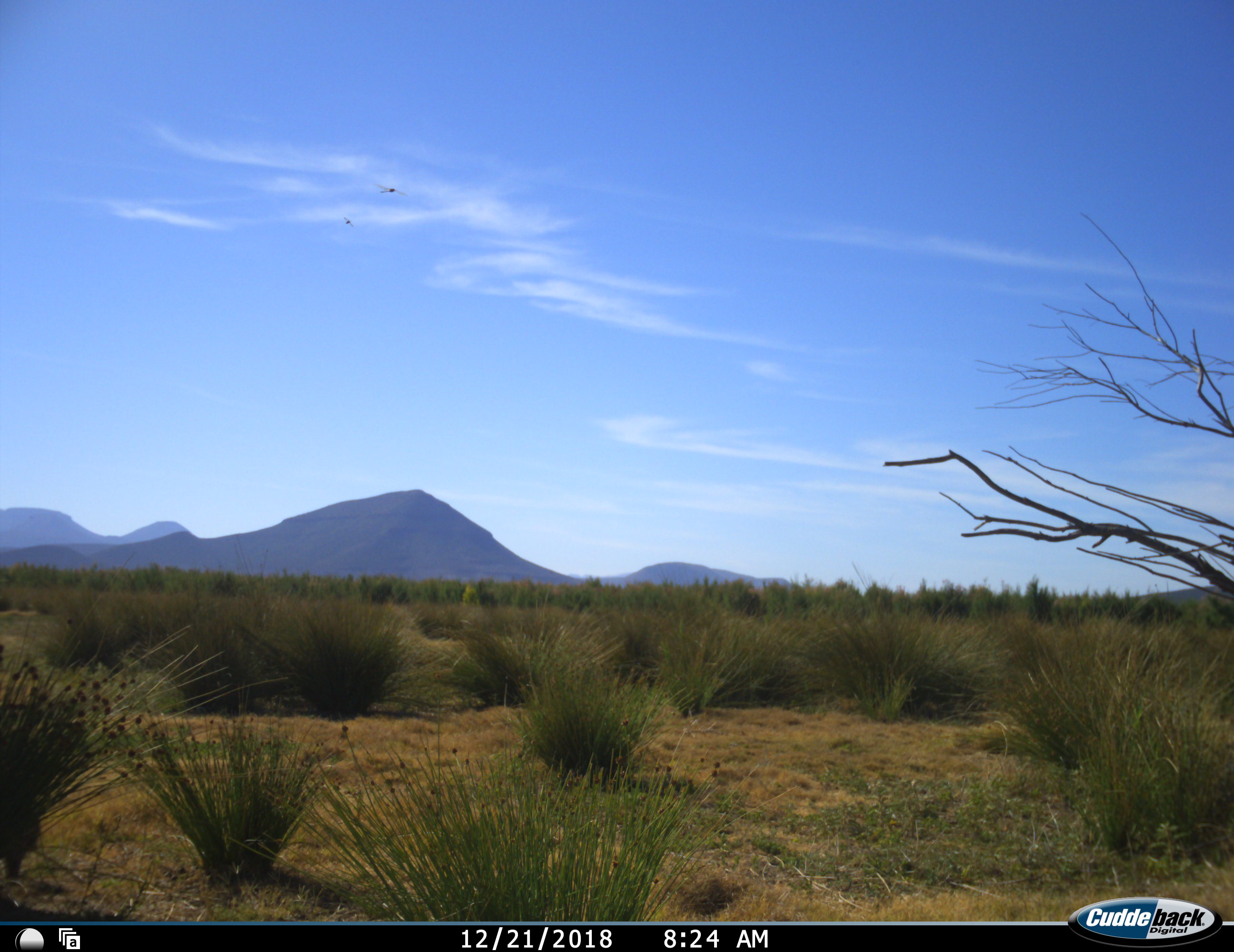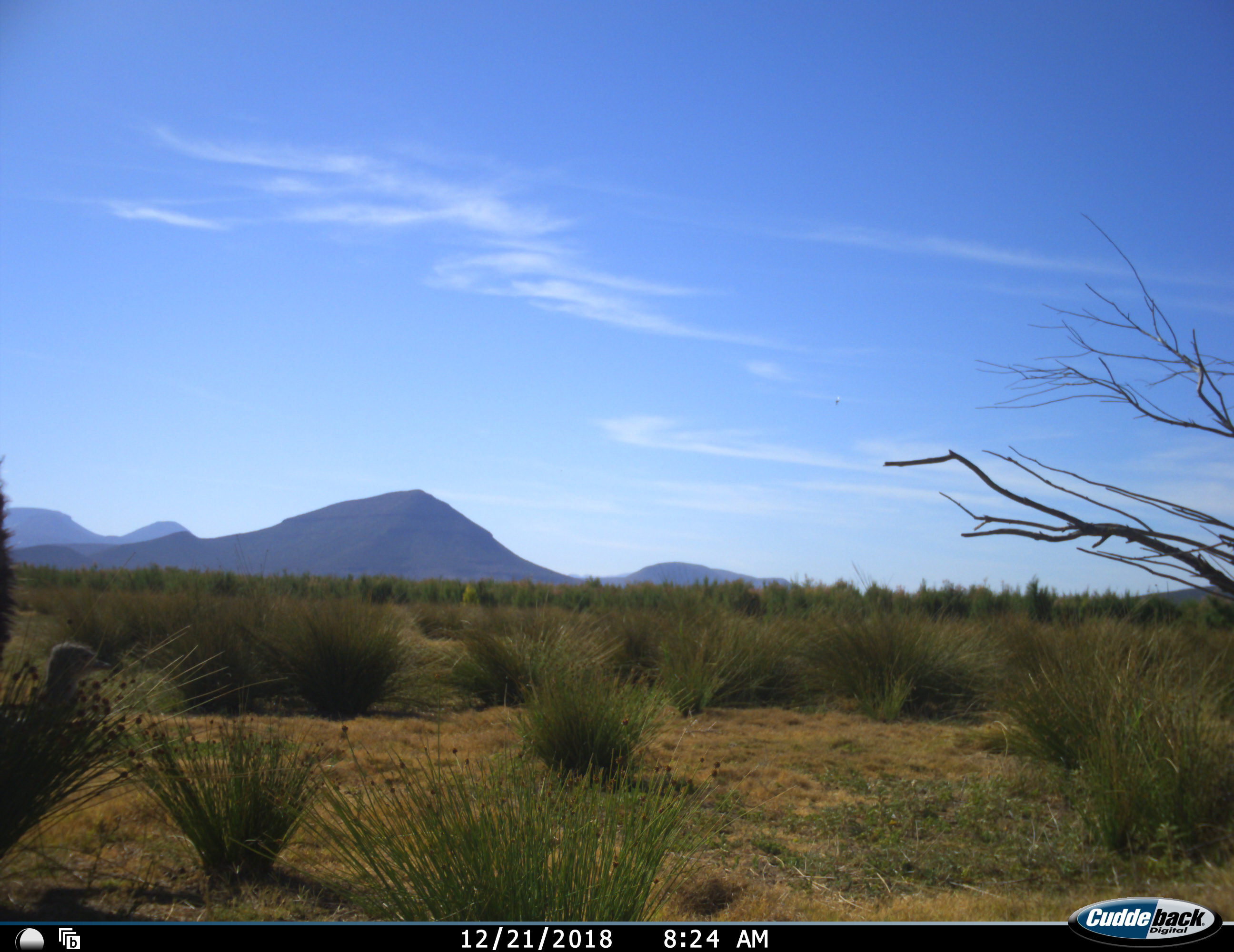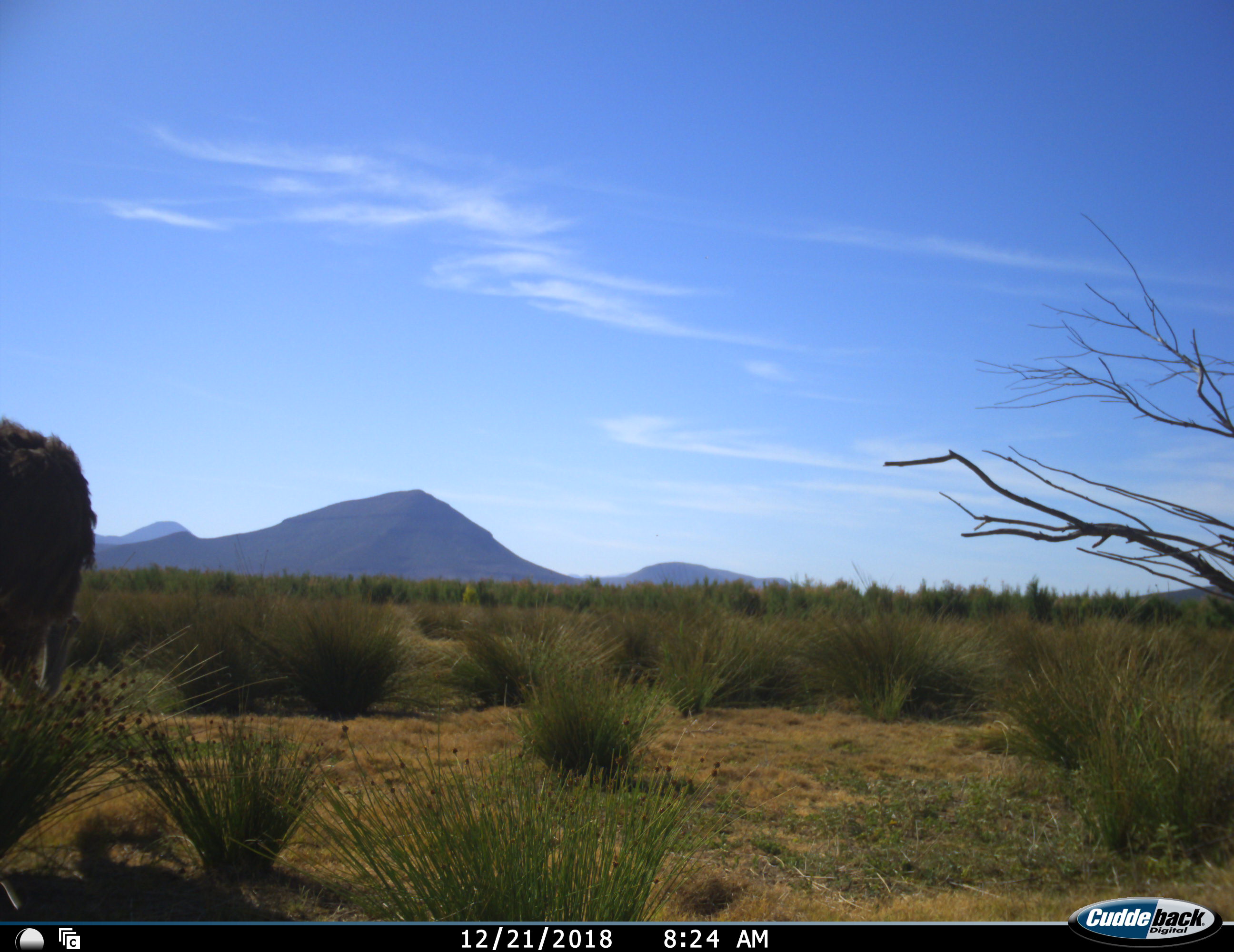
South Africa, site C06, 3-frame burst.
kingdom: Animalia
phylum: Chordata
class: Aves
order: Struthioniformes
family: Struthionidae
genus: Struthio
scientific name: Struthio camelus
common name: ostrich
Ostrich (Struthio camelus), count 1. Behavior (volunteer vote fractions): standing 33%, resting 0%, moving 67%, interacting 0%. Young present (vote fraction): 0%. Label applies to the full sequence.